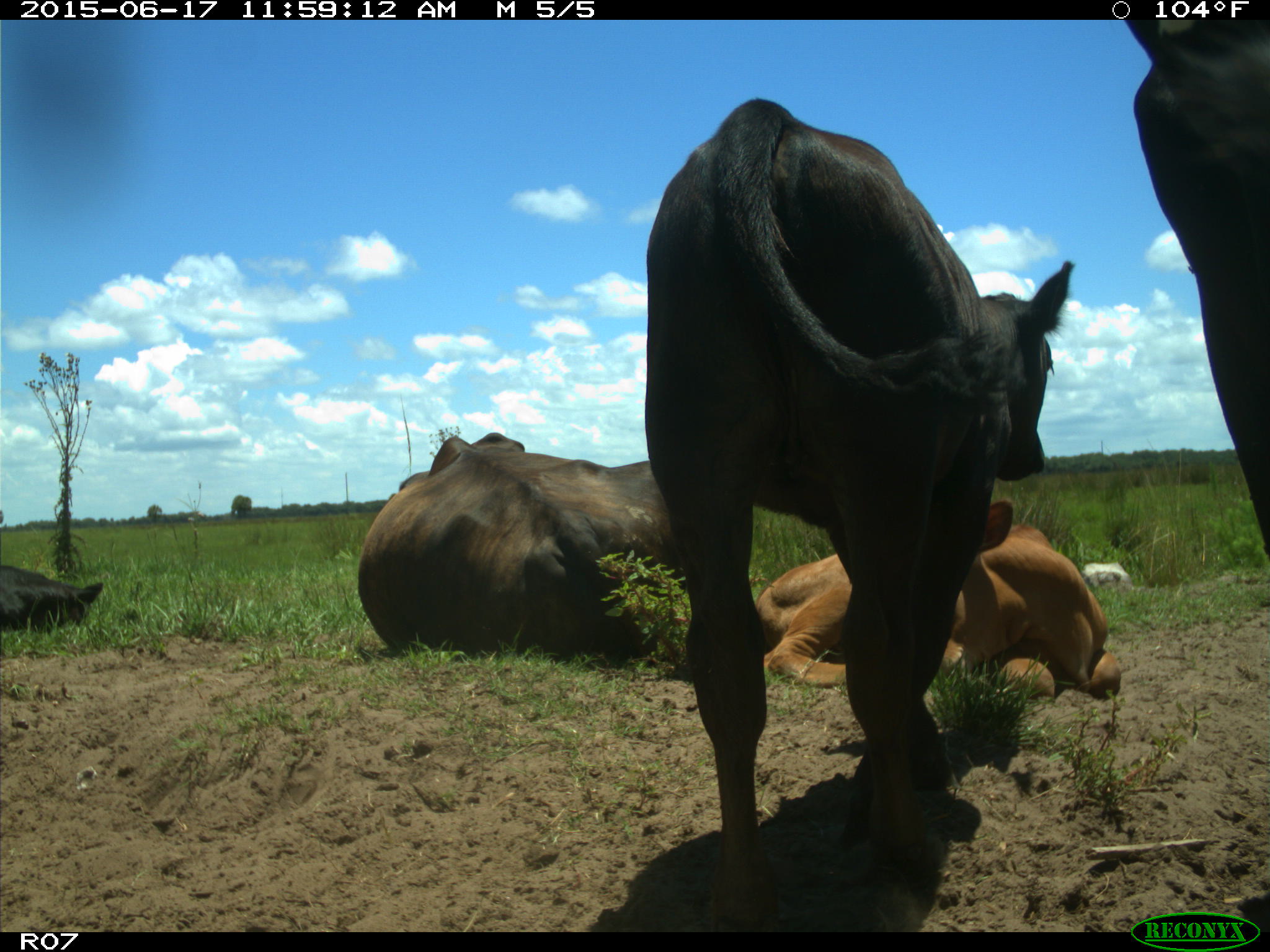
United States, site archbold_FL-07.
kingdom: Animalia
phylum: Chordata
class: Mammalia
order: Artiodactyla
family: Bovidae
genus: Bos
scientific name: Bos taurus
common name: domestic cow